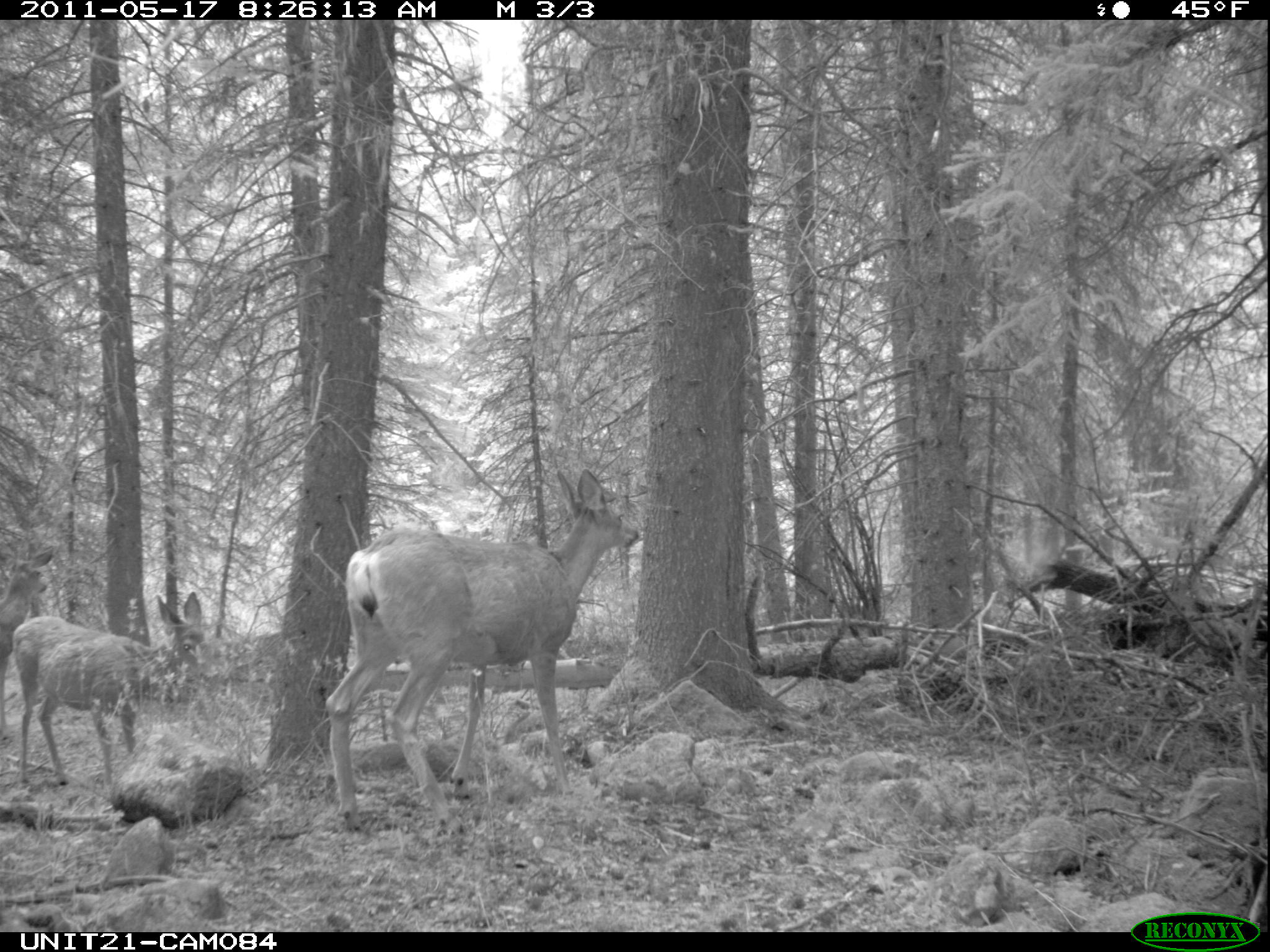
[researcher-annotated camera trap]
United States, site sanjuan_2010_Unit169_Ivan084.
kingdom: Animalia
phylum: Chordata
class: Mammalia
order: Artiodactyla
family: Cervidae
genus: Odocoileus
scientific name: Odocoileus hemionus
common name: mule deer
Odocoileus hemionus (mule deer).